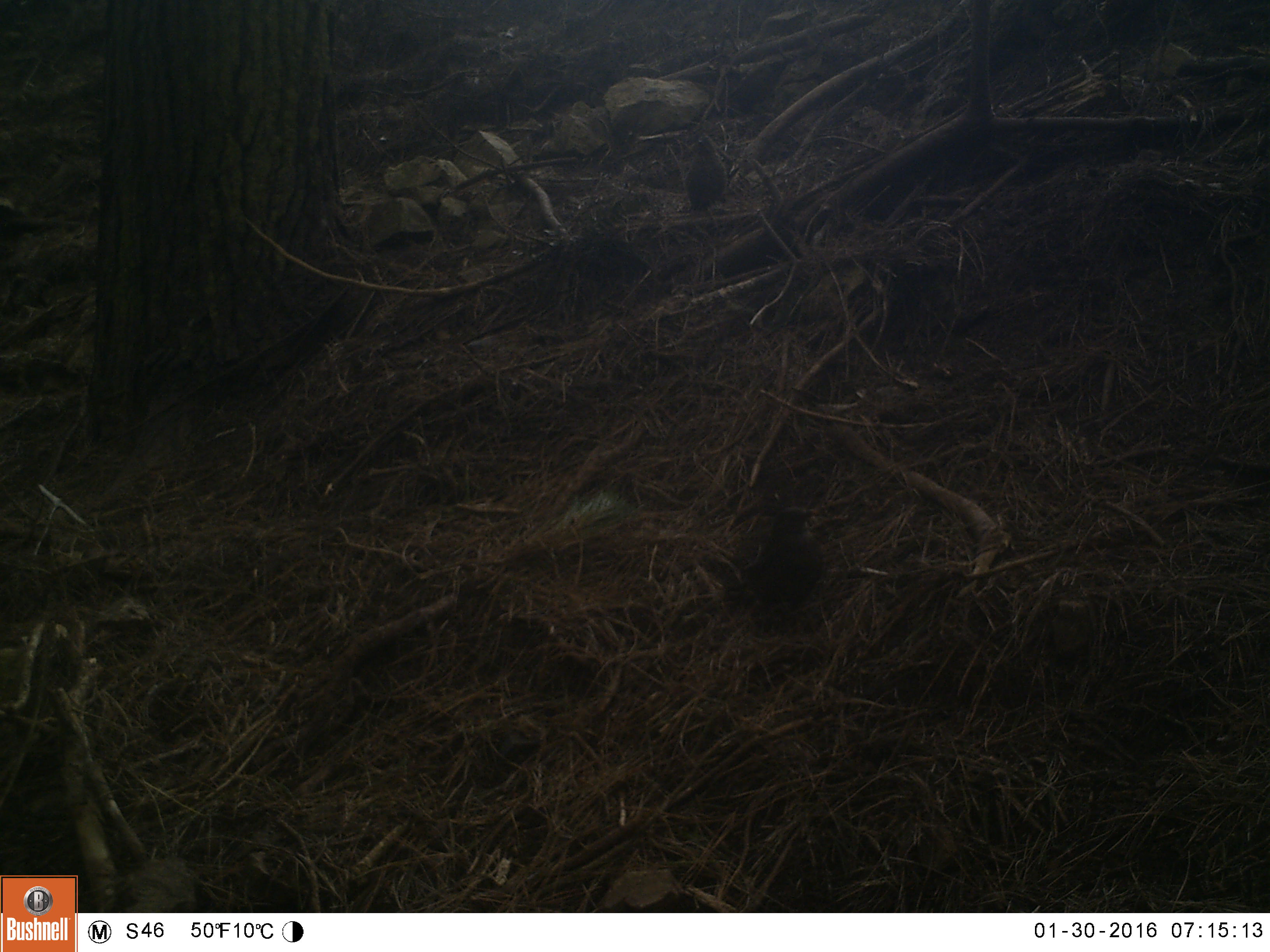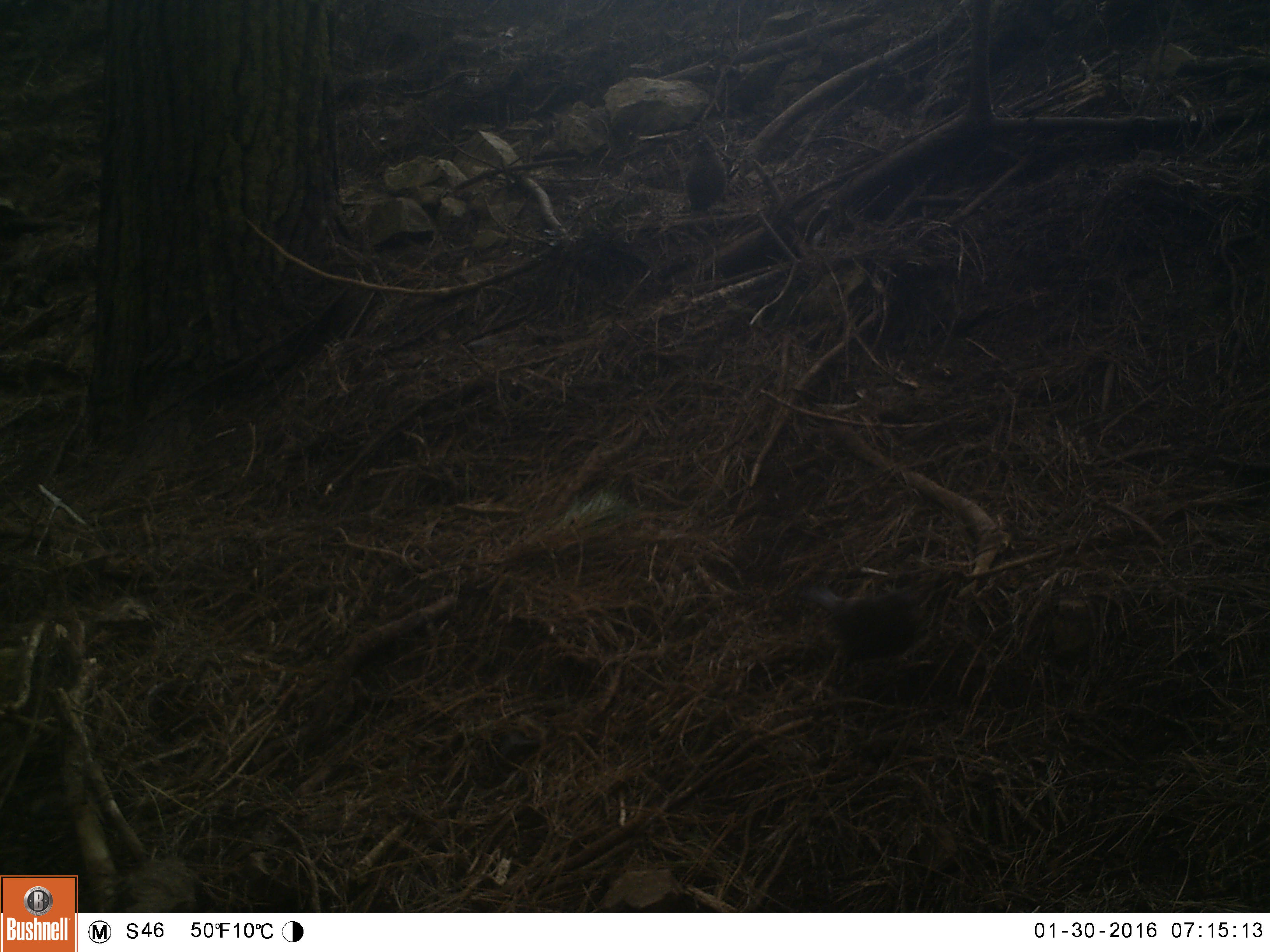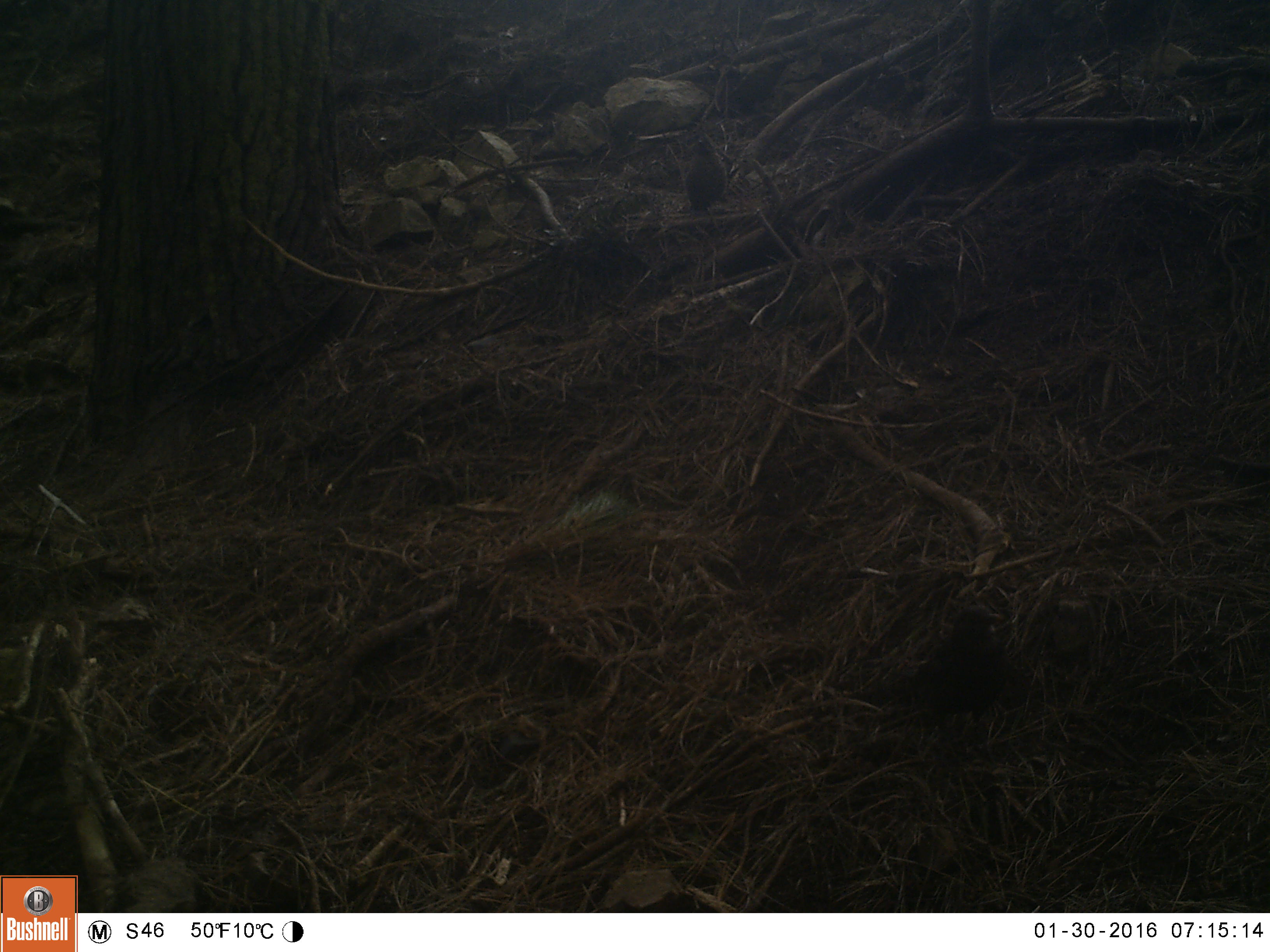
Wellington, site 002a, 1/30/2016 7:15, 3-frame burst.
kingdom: Animalia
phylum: Chordata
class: Aves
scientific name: Aves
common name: bird